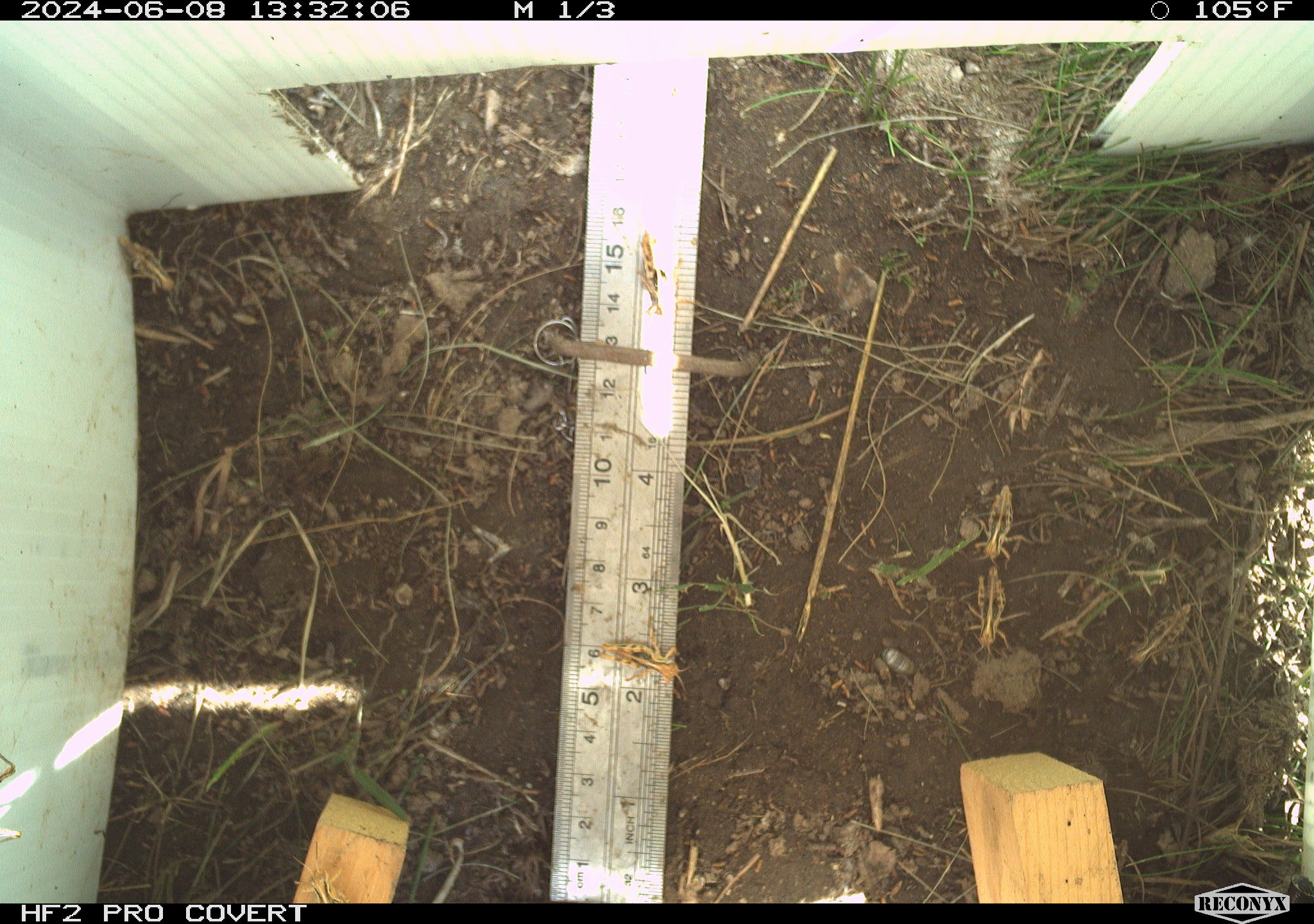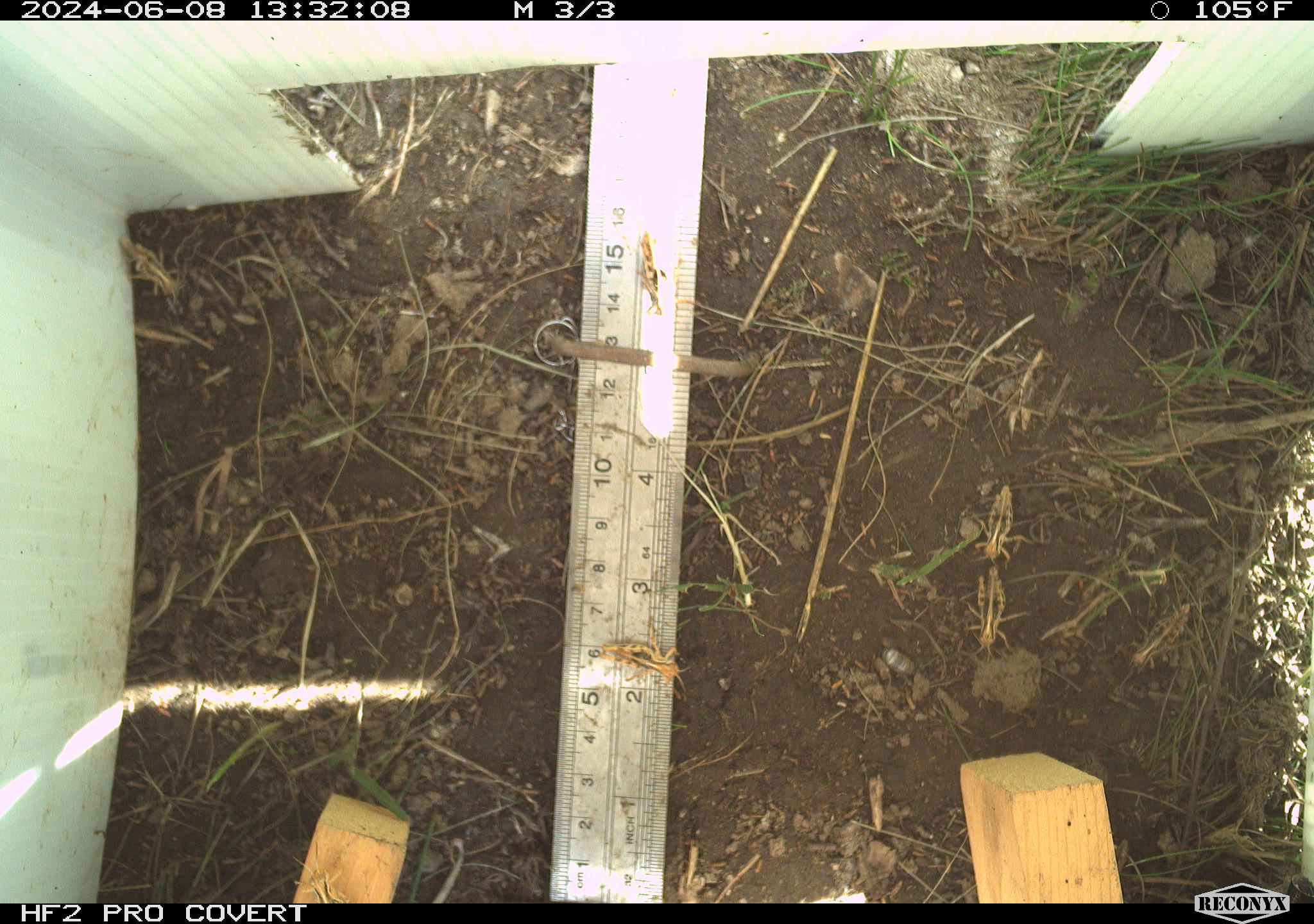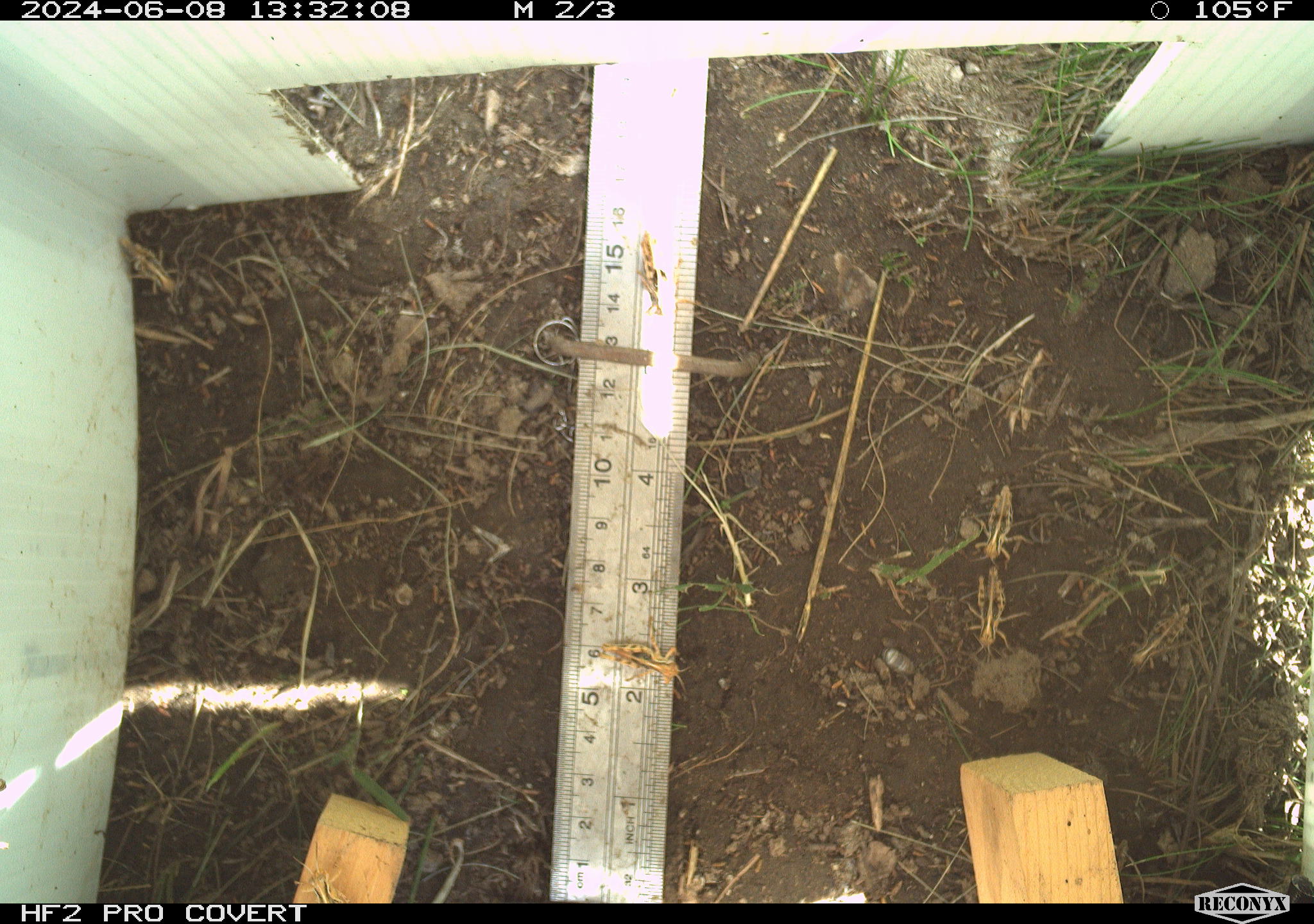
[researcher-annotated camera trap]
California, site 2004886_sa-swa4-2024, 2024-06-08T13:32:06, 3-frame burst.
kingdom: Animalia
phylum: Arthropoda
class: Insecta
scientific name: Insecta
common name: insect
Insect (Insecta).